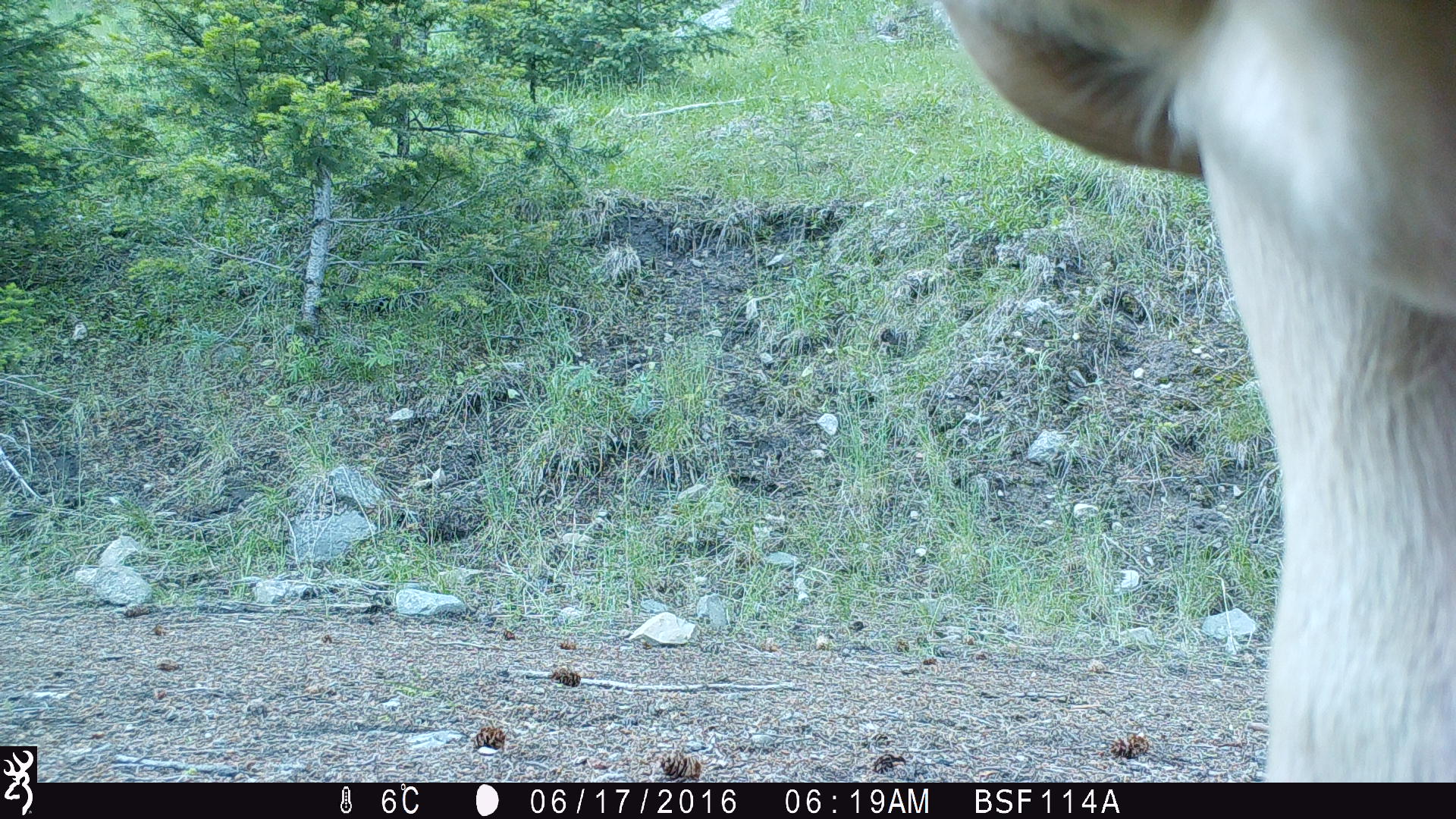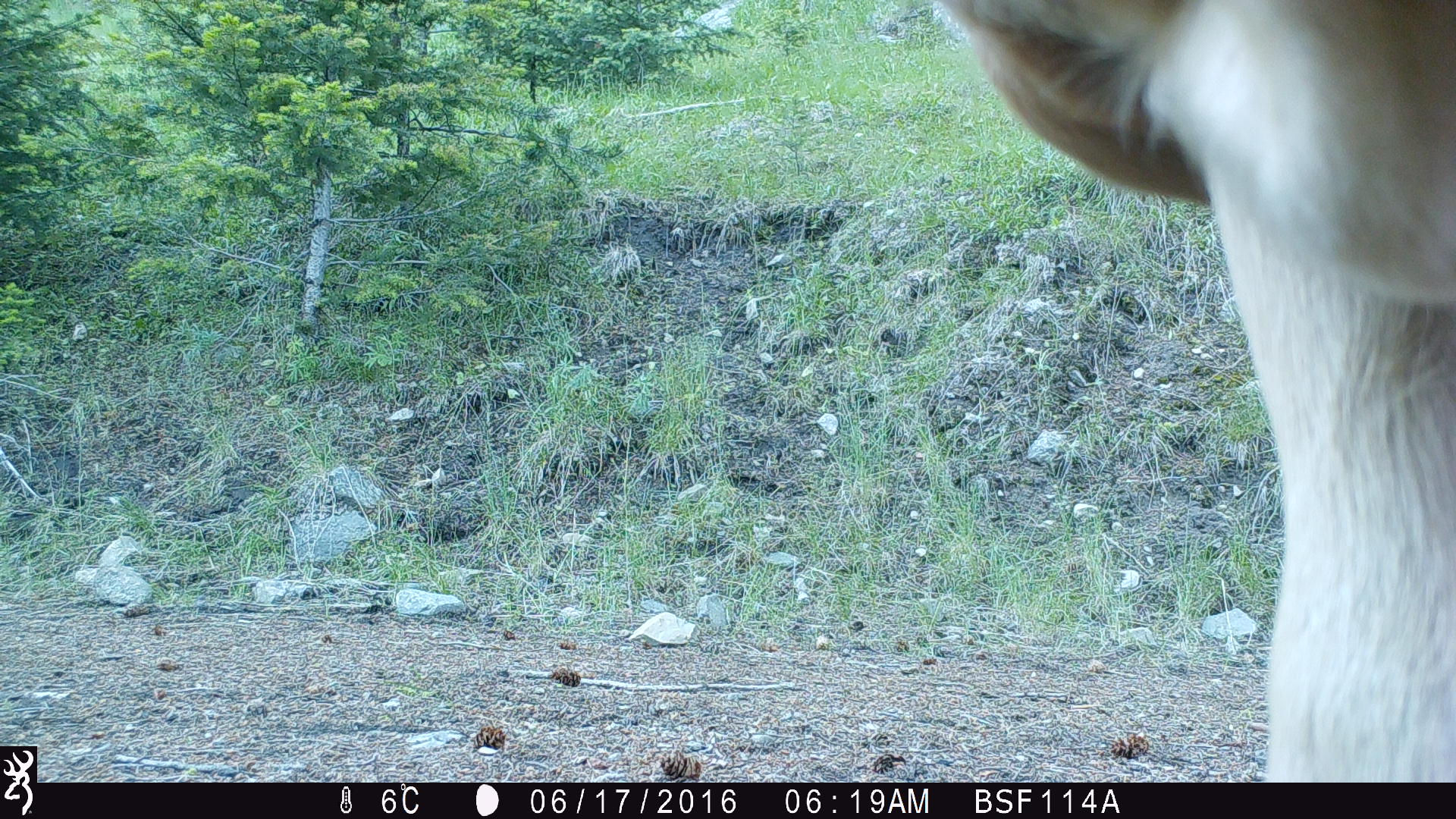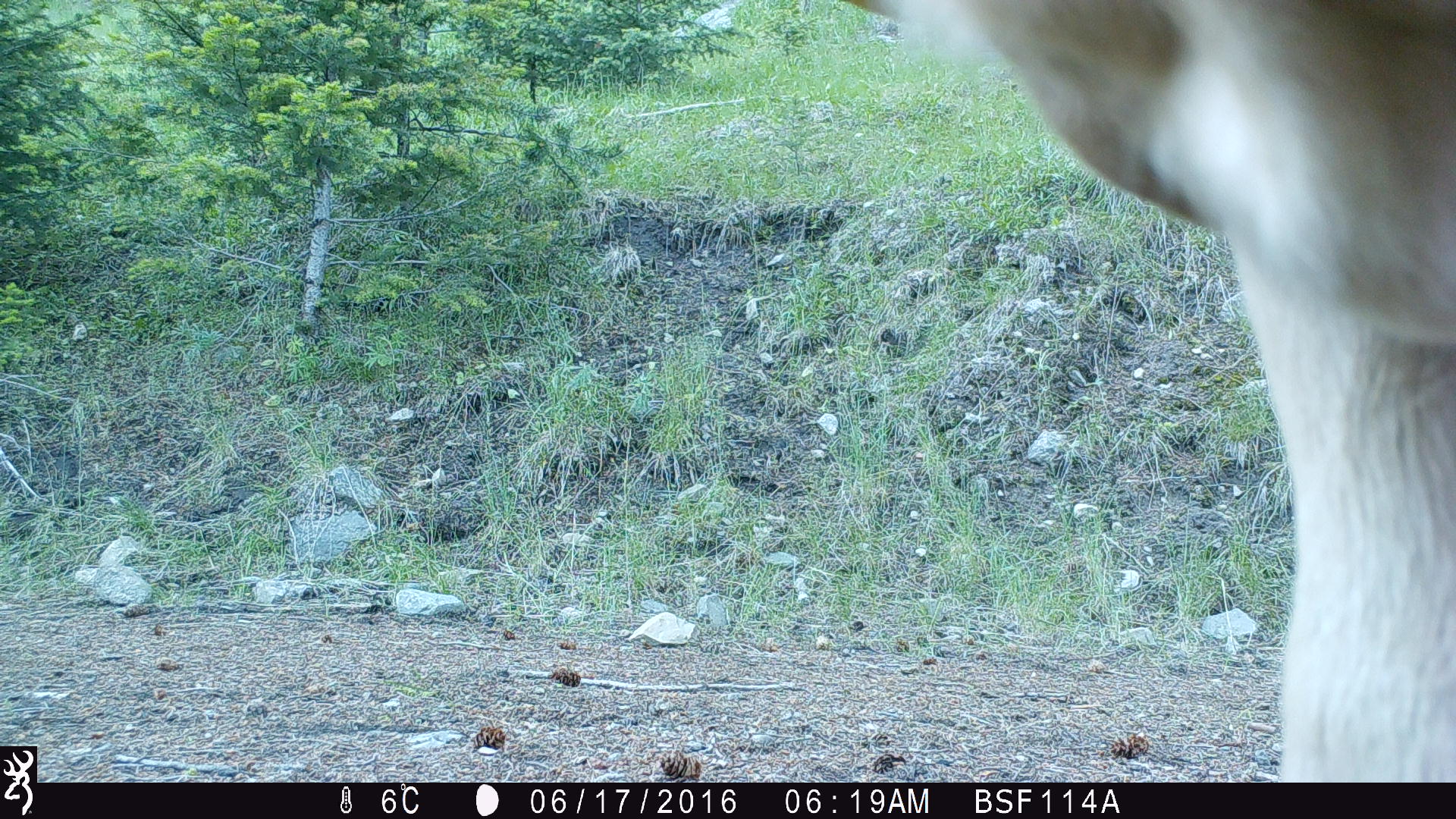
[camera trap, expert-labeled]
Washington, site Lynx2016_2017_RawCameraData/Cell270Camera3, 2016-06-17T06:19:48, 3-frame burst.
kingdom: Animalia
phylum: Chordata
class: Mammalia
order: Artiodactyla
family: Bovidae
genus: Bos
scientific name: Bos taurus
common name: domestic cattle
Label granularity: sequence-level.